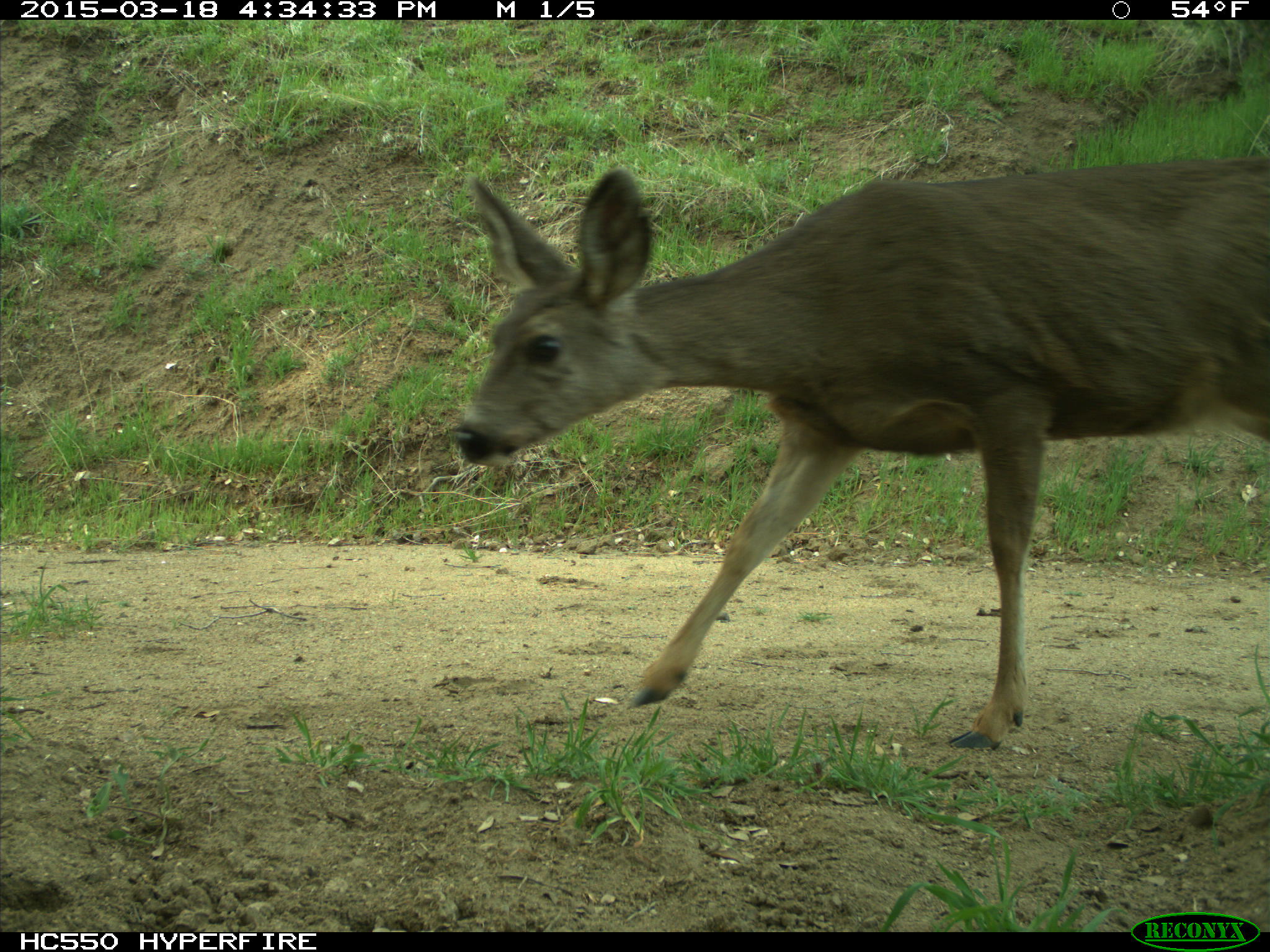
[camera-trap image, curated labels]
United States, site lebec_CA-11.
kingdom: Animalia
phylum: Chordata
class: Mammalia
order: Artiodactyla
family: Cervidae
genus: Odocoileus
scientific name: Odocoileus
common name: deer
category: unidentified deer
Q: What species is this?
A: Unidentified deer (deer) (Odocoileus).